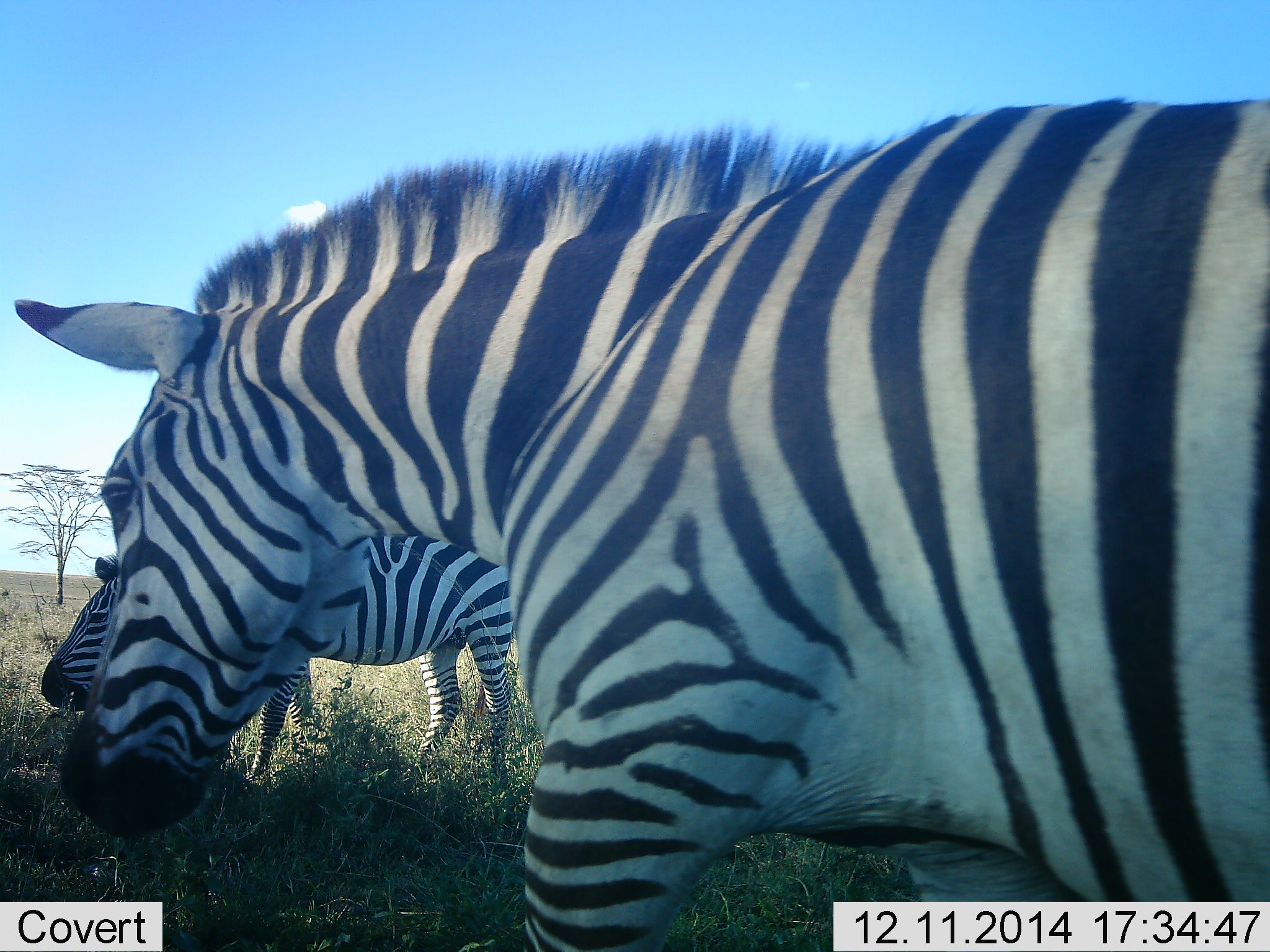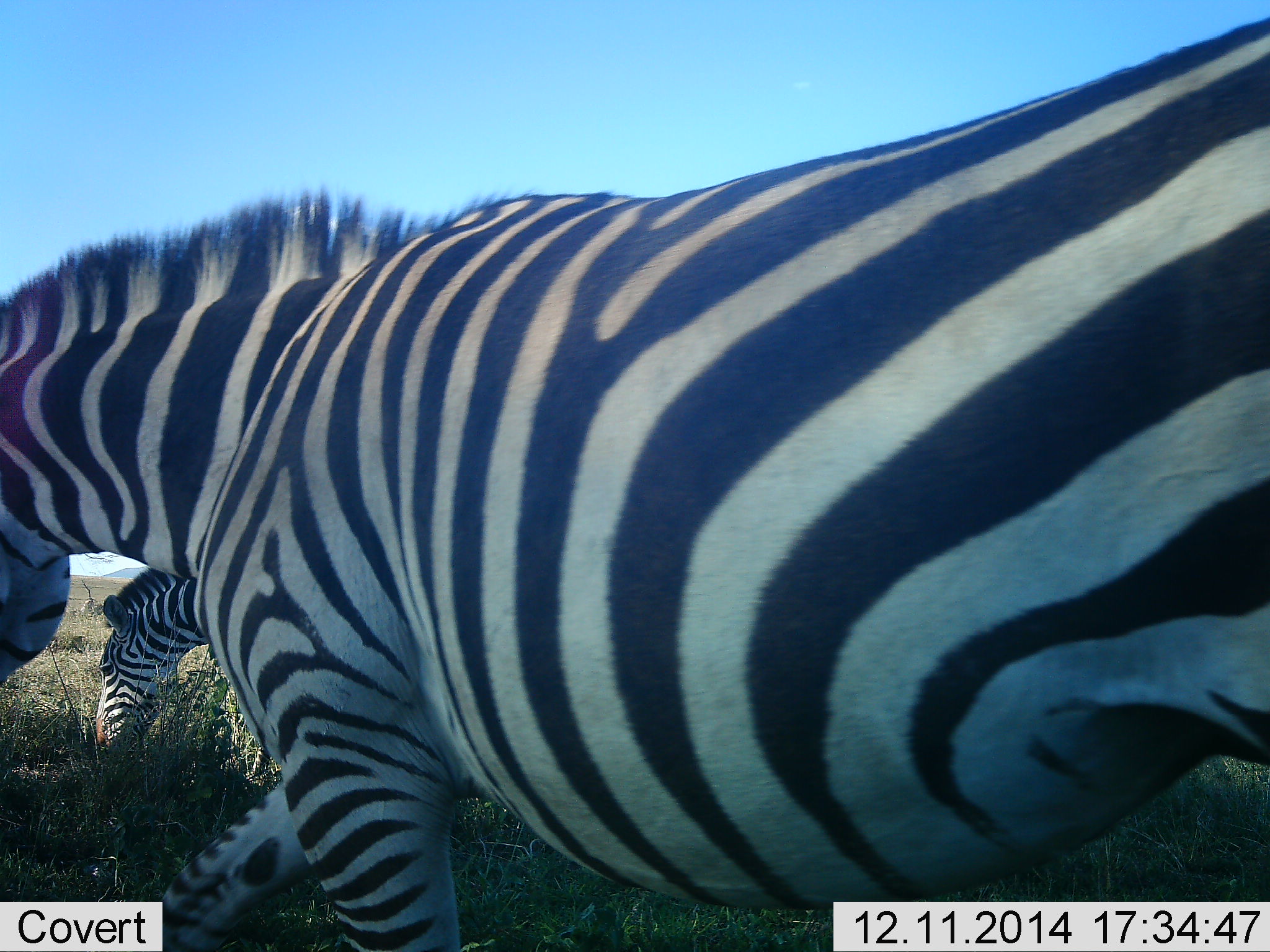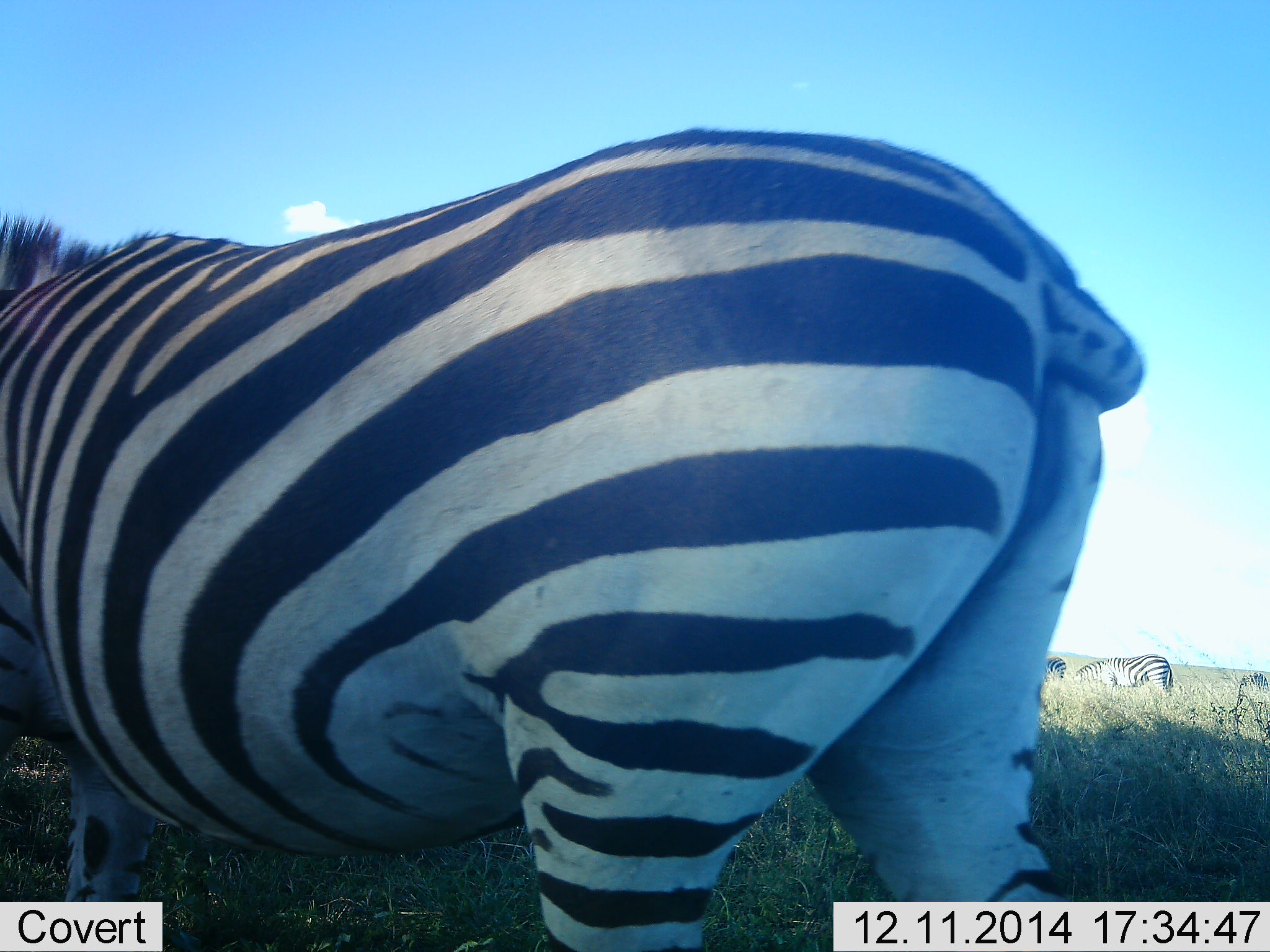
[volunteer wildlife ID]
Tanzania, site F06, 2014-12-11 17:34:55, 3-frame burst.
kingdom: Animalia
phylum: Chordata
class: Mammalia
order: Perissodactyla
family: Equidae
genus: Equus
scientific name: Equus quagga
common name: plains zebra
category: zebra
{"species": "zebra (plains zebra) (Equus quagga)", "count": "3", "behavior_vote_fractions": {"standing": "25%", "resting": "8%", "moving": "83%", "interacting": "0%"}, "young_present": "0%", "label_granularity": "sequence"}